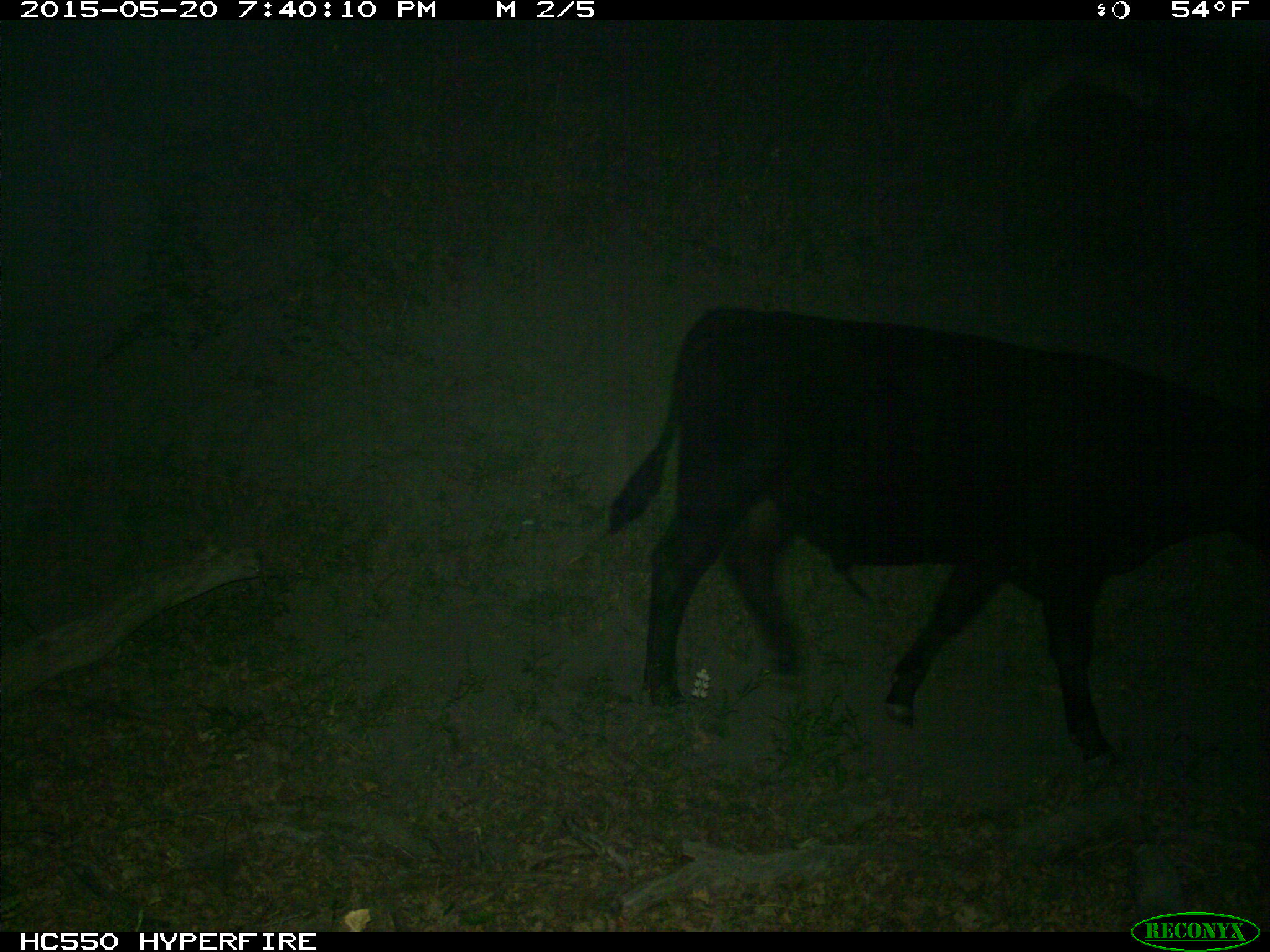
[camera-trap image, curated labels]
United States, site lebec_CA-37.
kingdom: Animalia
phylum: Chordata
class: Mammalia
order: Artiodactyla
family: Bovidae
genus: Bos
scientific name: Bos taurus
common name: domestic cow